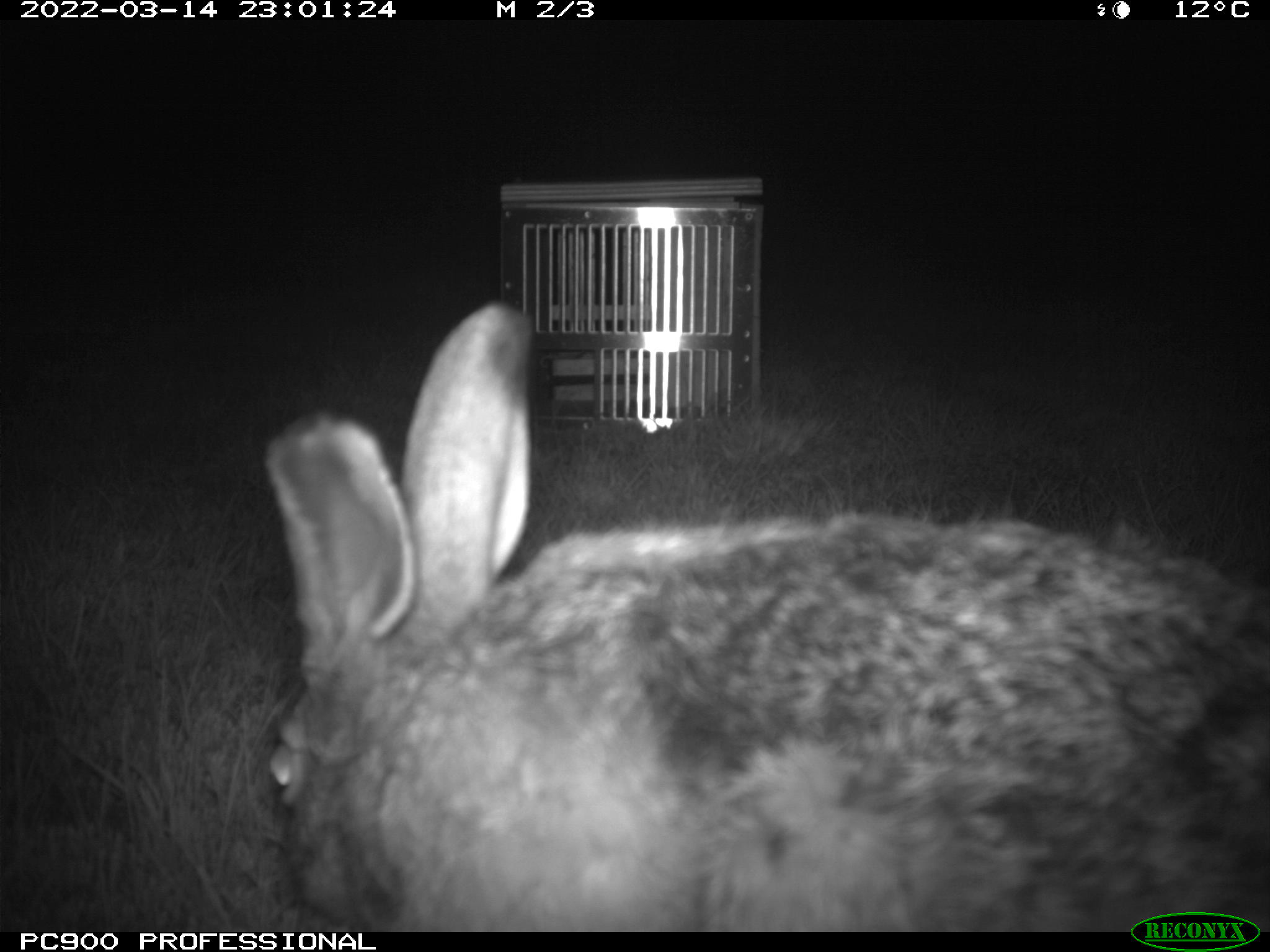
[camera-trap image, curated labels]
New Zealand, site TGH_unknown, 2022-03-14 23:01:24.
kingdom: Animalia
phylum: Chordata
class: Mammalia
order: Lagomorpha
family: Leporidae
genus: Lepus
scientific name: Lepus europaeus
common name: brown hare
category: hare